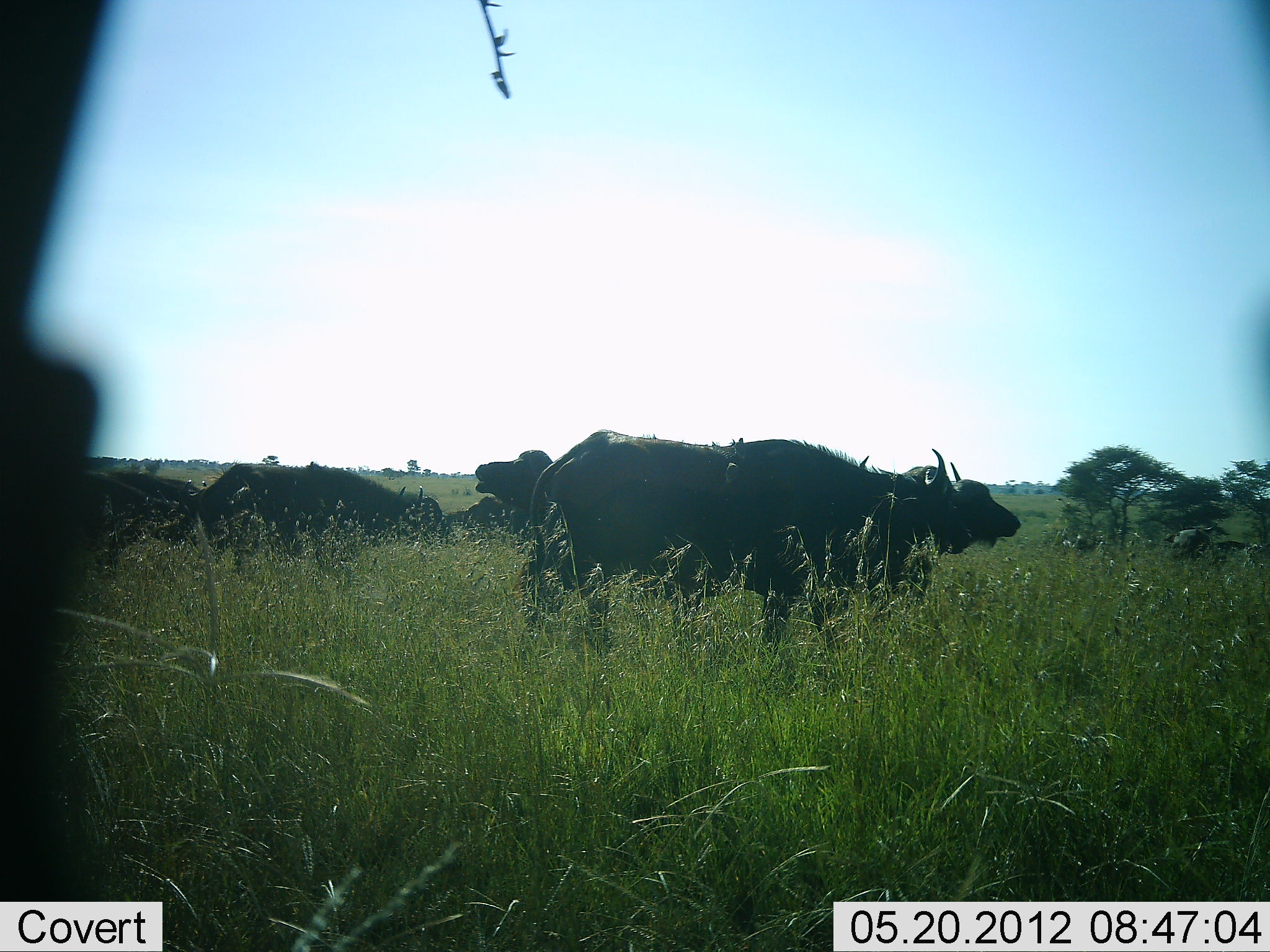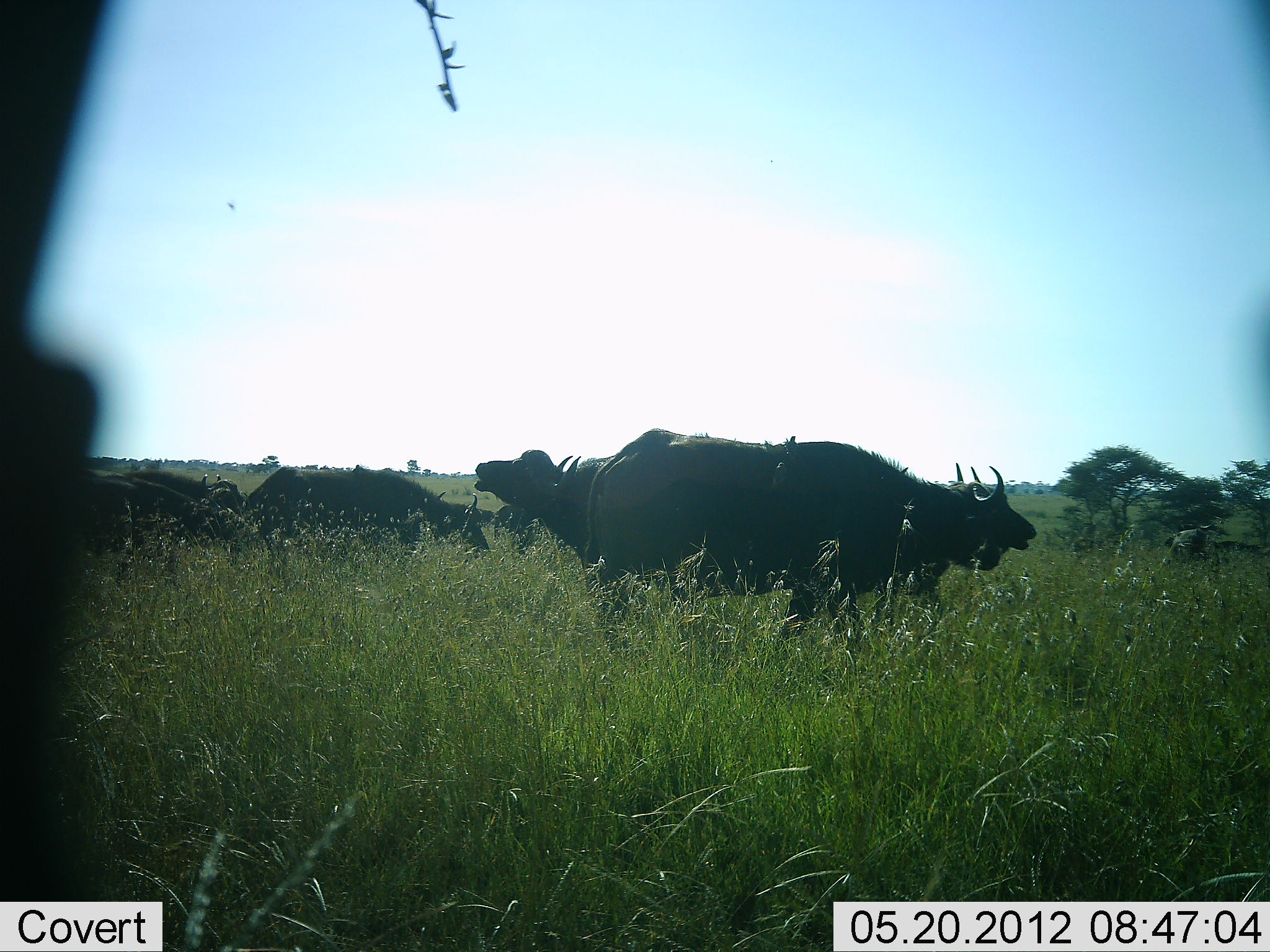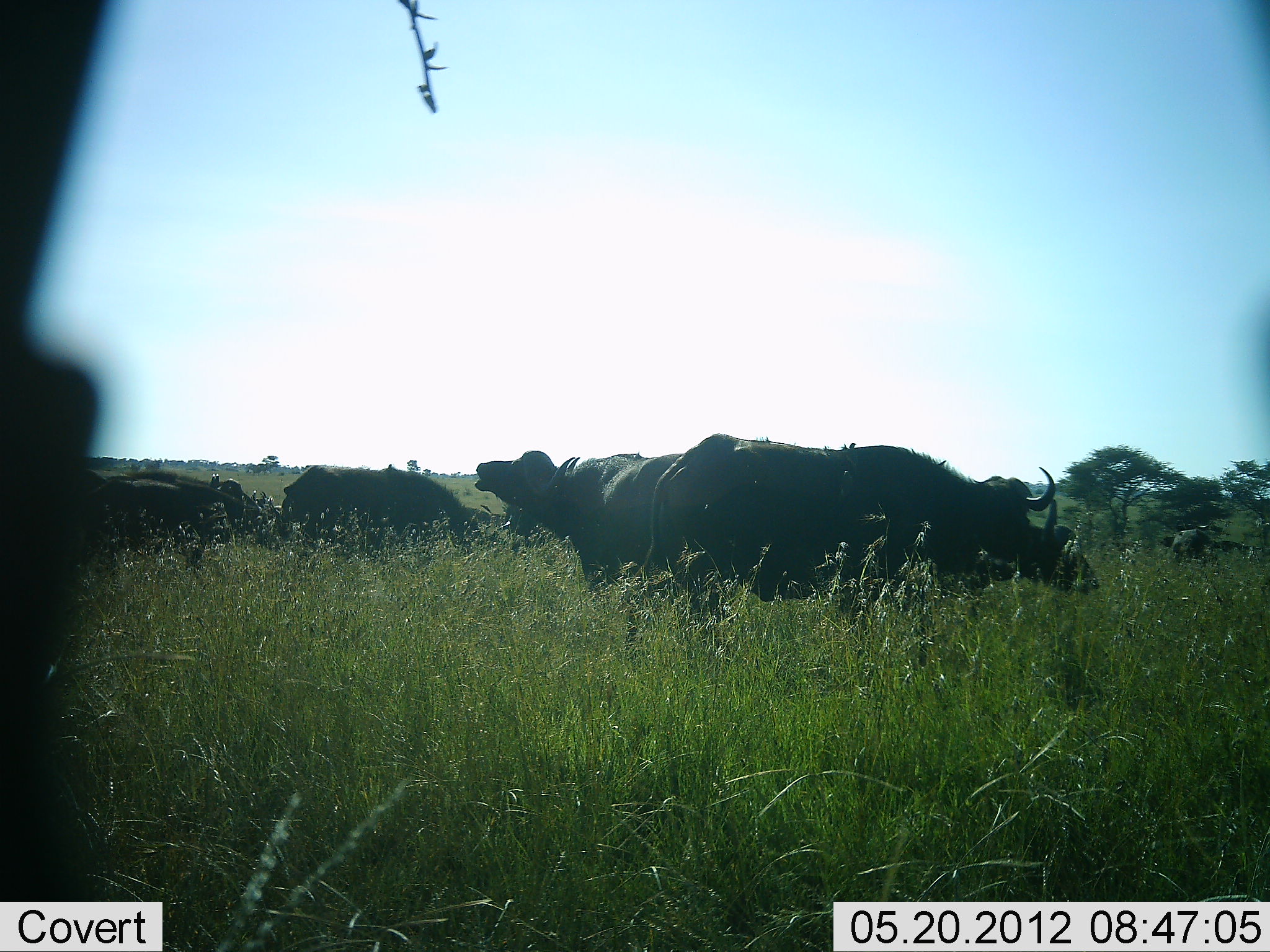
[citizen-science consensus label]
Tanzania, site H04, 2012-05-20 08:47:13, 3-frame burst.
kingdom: Animalia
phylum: Chordata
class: Mammalia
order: Artiodactyla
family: Bovidae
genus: Syncerus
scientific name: Syncerus caffer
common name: cape buffalo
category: buffalo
Buffalo (cape buffalo) (Syncerus caffer), count 7. Behavior (volunteer vote fractions): standing 42%, resting 4%, moving 81%, interacting 8%. Young present (vote fraction): 0%. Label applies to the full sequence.